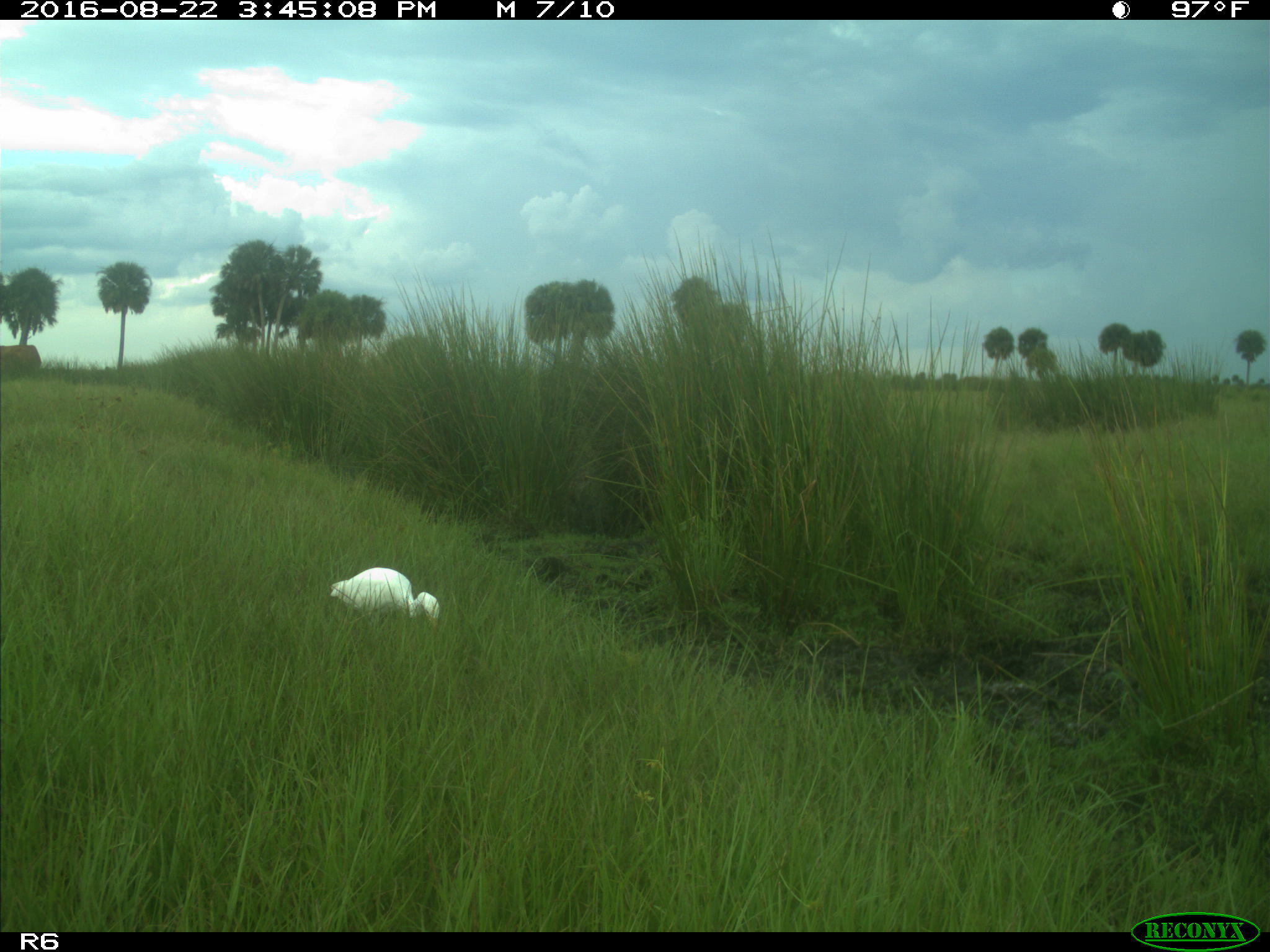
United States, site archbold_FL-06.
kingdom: Animalia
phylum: Chordata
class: Aves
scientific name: Aves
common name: birds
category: unidentified bird